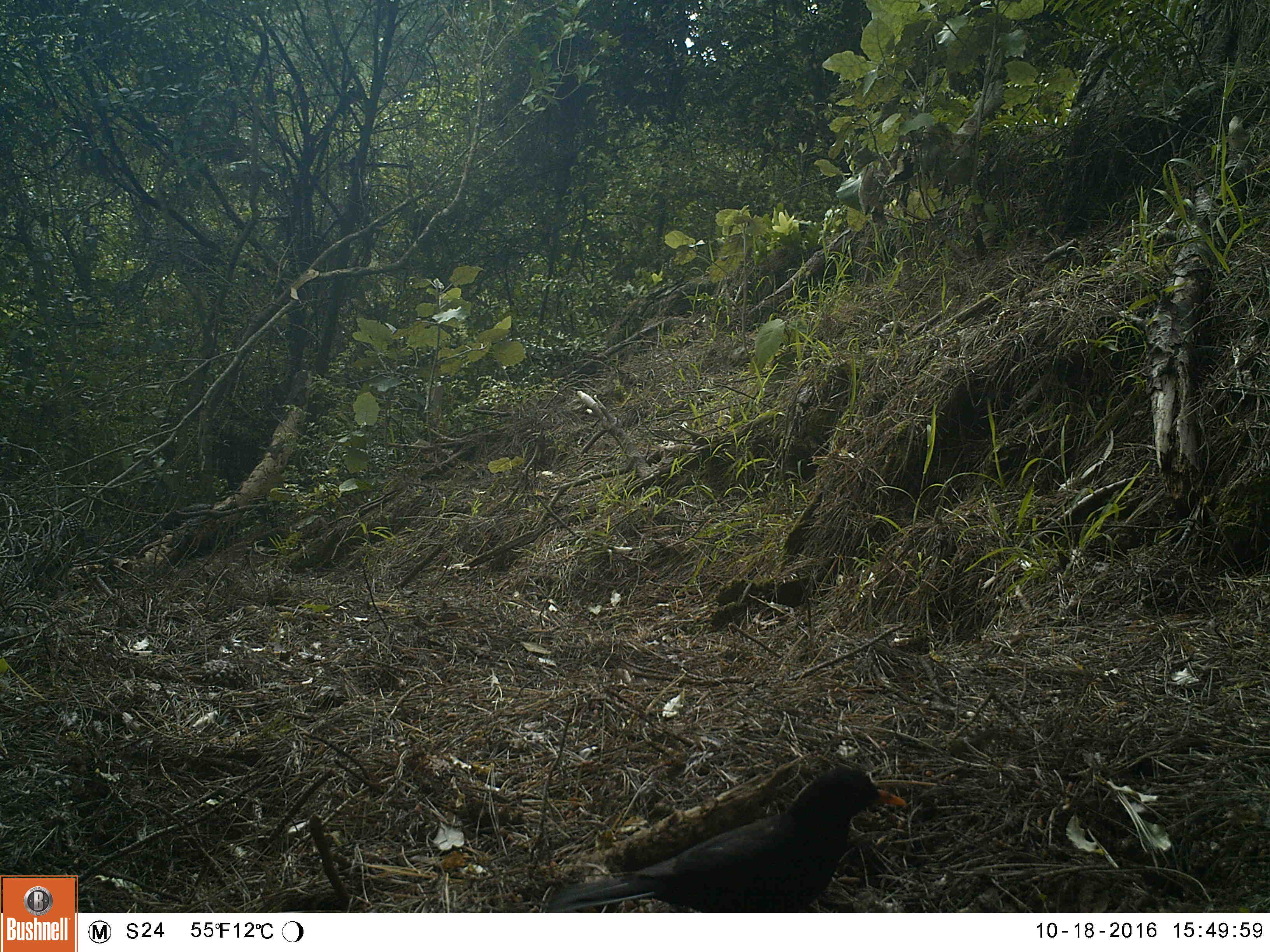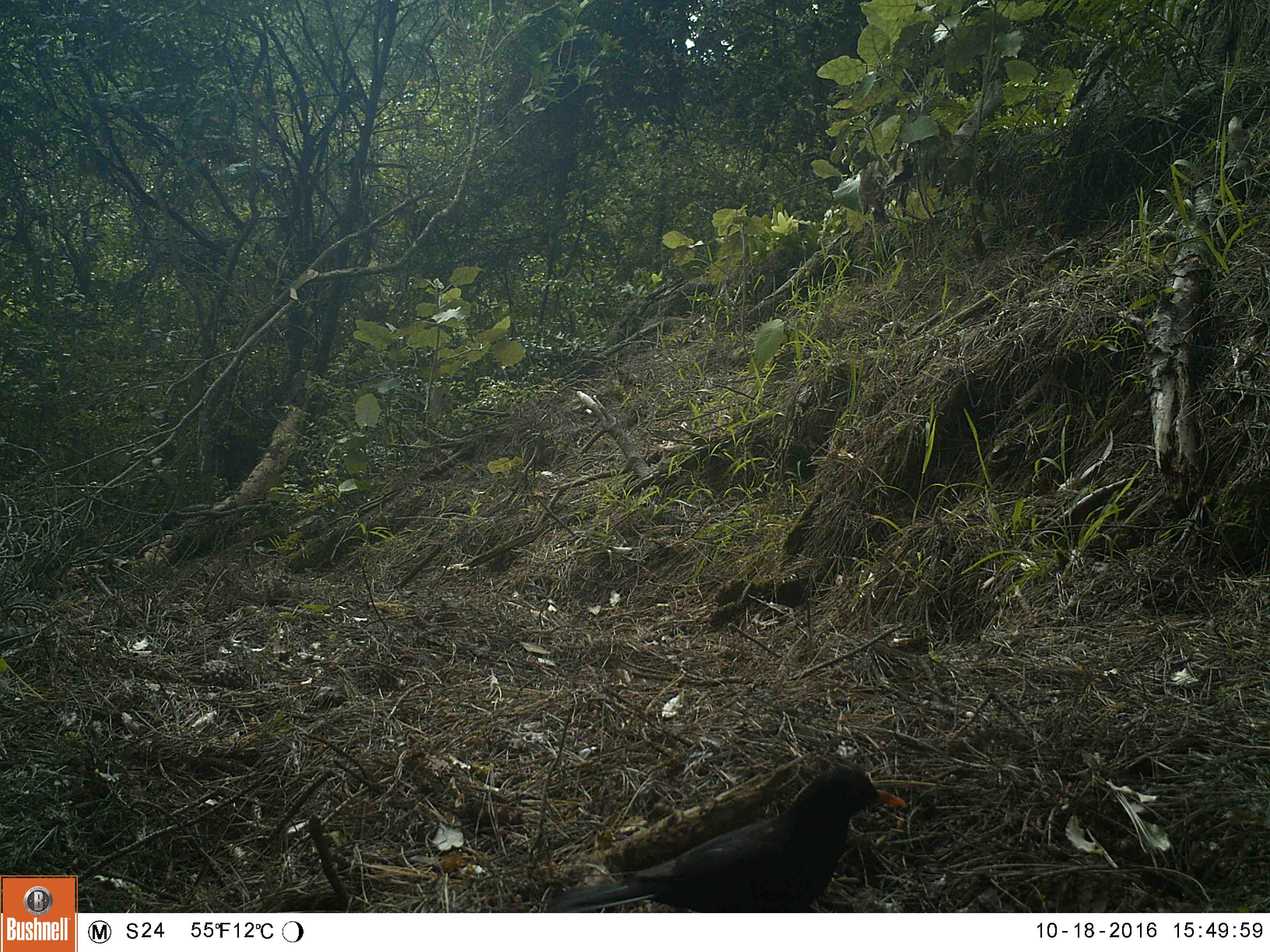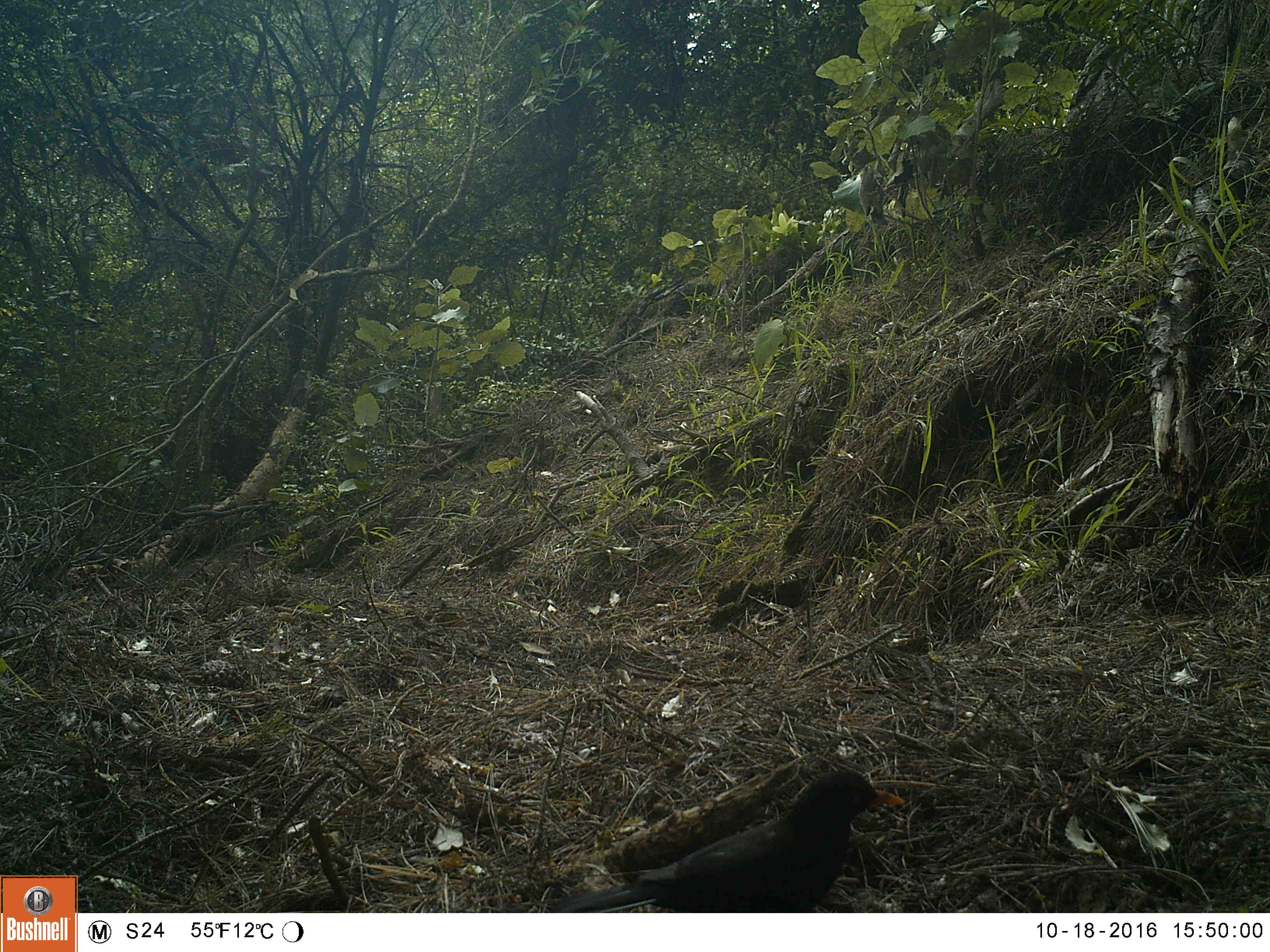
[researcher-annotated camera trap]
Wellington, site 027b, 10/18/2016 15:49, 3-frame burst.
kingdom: Animalia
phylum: Chordata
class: Aves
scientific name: Aves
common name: bird